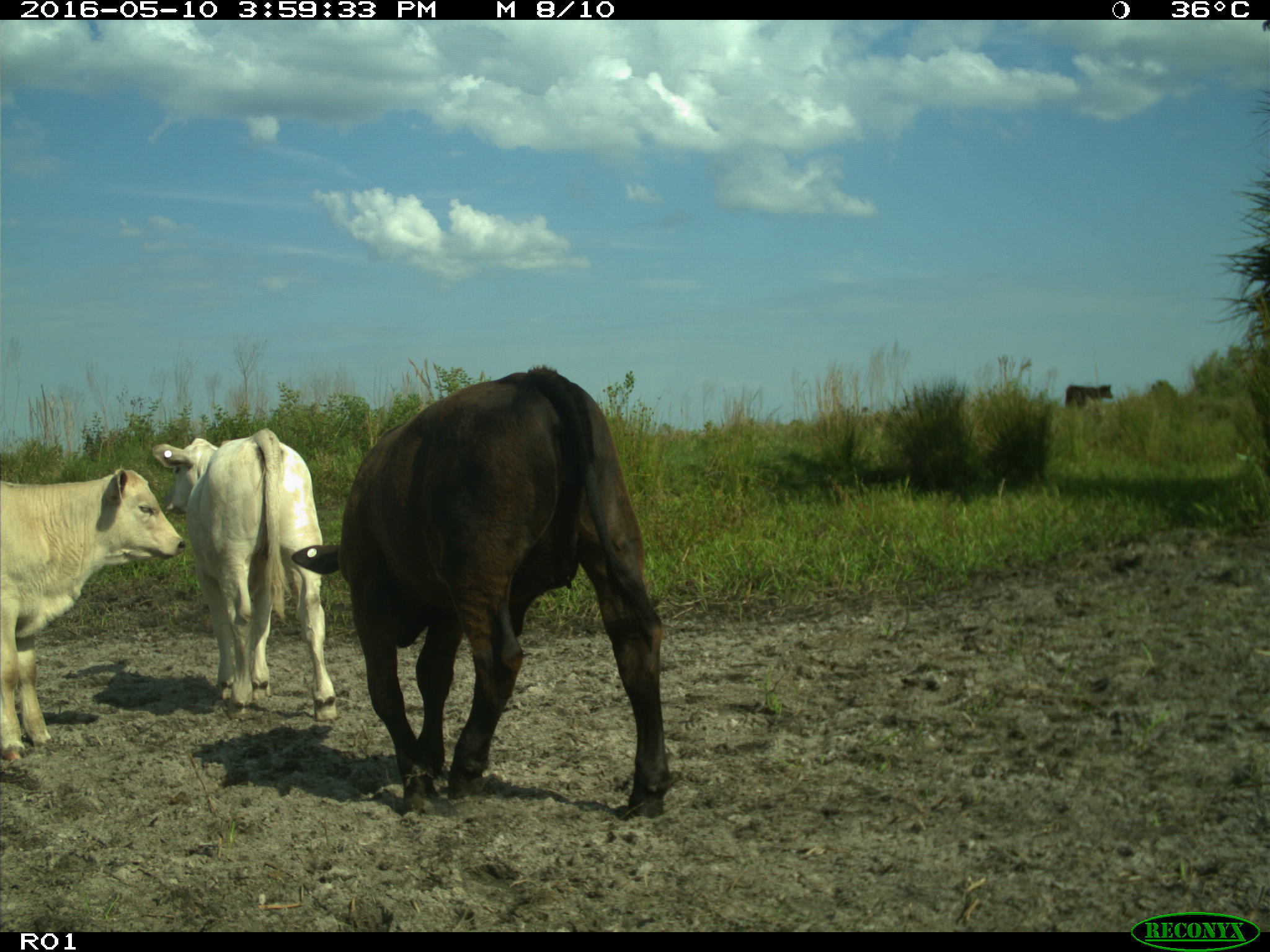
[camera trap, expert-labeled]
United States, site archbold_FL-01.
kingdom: Animalia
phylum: Chordata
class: Mammalia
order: Artiodactyla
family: Bovidae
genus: Bos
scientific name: Bos taurus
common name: domestic cow